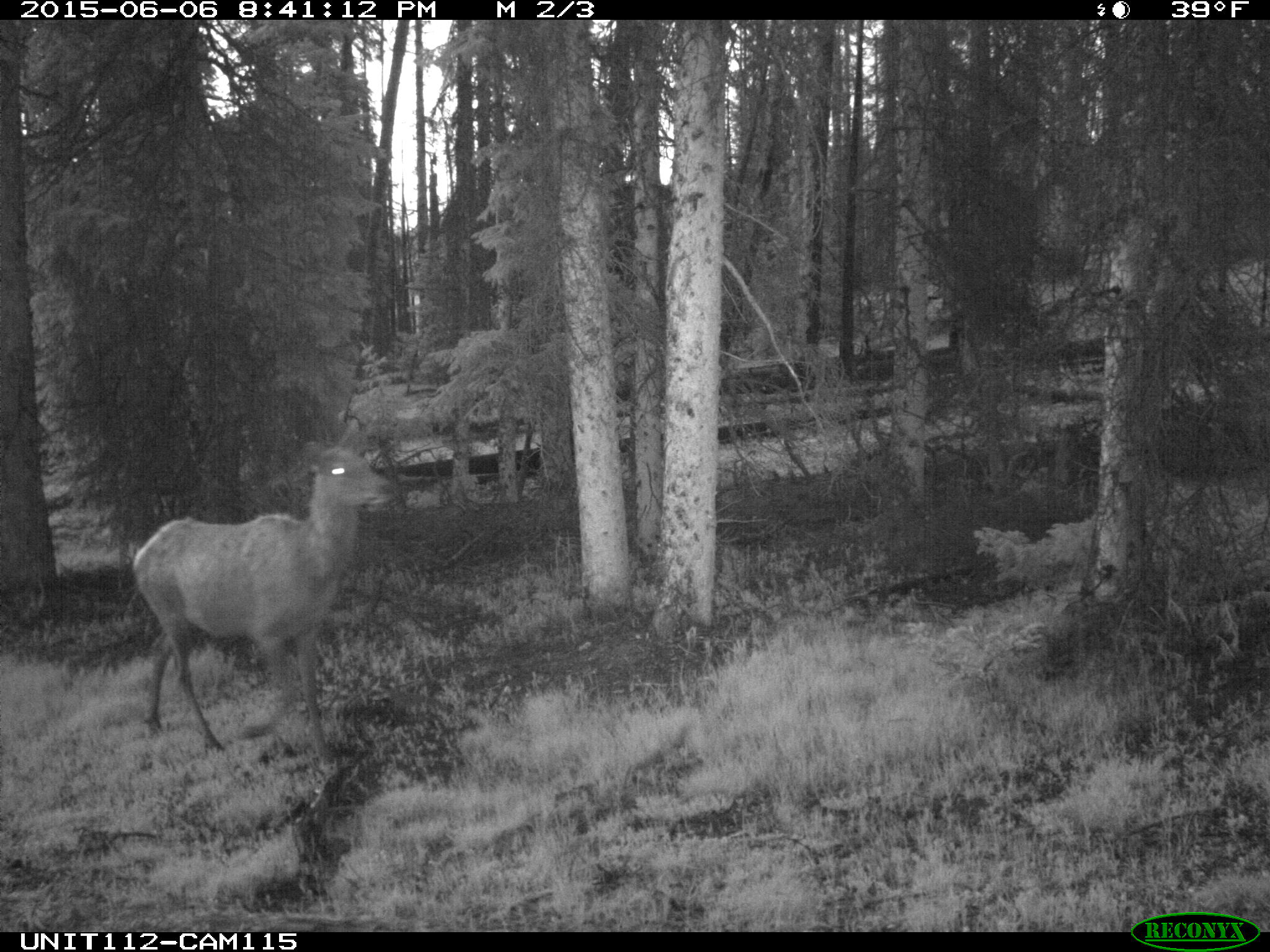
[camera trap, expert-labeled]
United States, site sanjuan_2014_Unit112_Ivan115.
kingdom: Animalia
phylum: Chordata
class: Mammalia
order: Artiodactyla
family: Cervidae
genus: Cervus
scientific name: Cervus elaphus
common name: red deer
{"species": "Cervus elaphus (red deer)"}